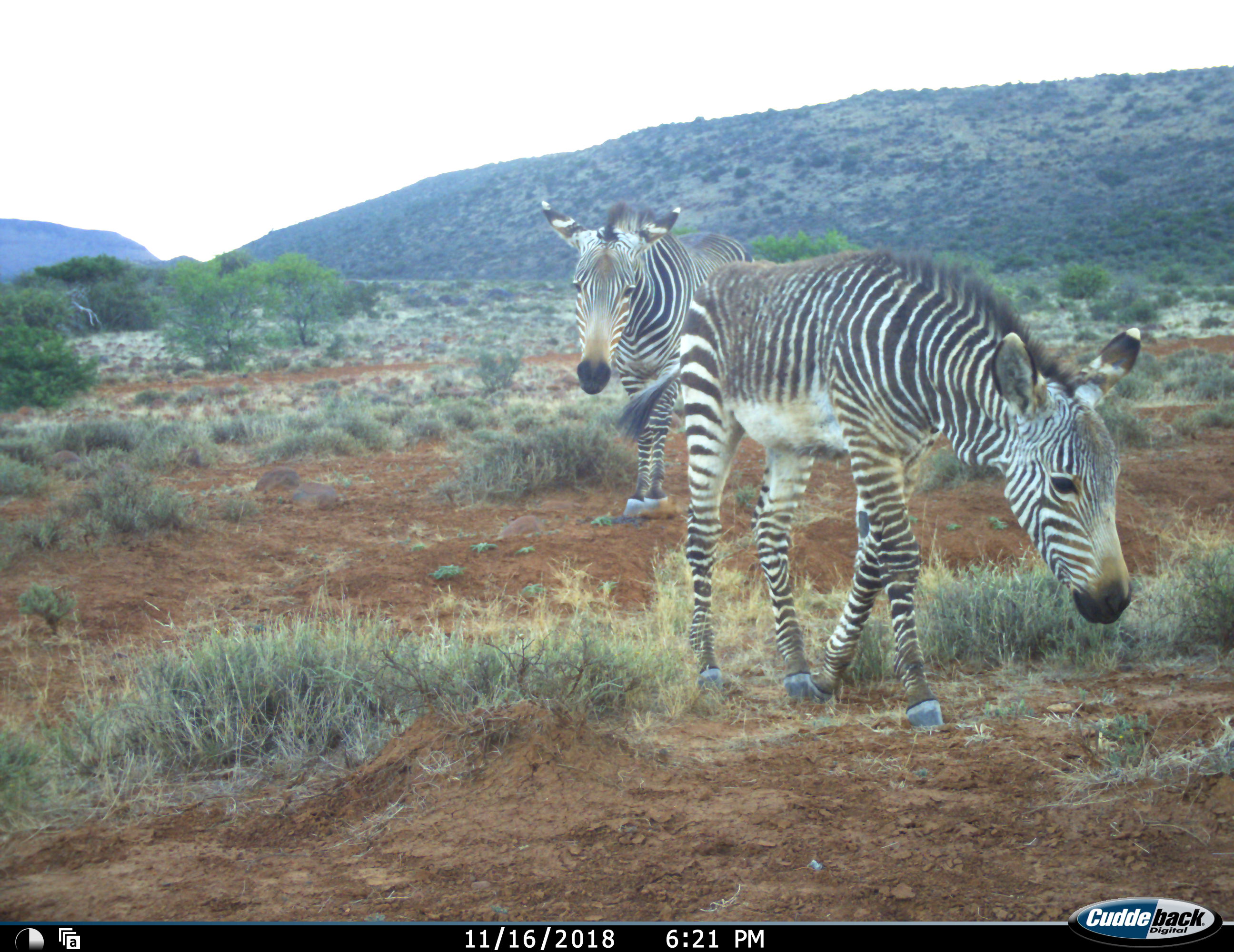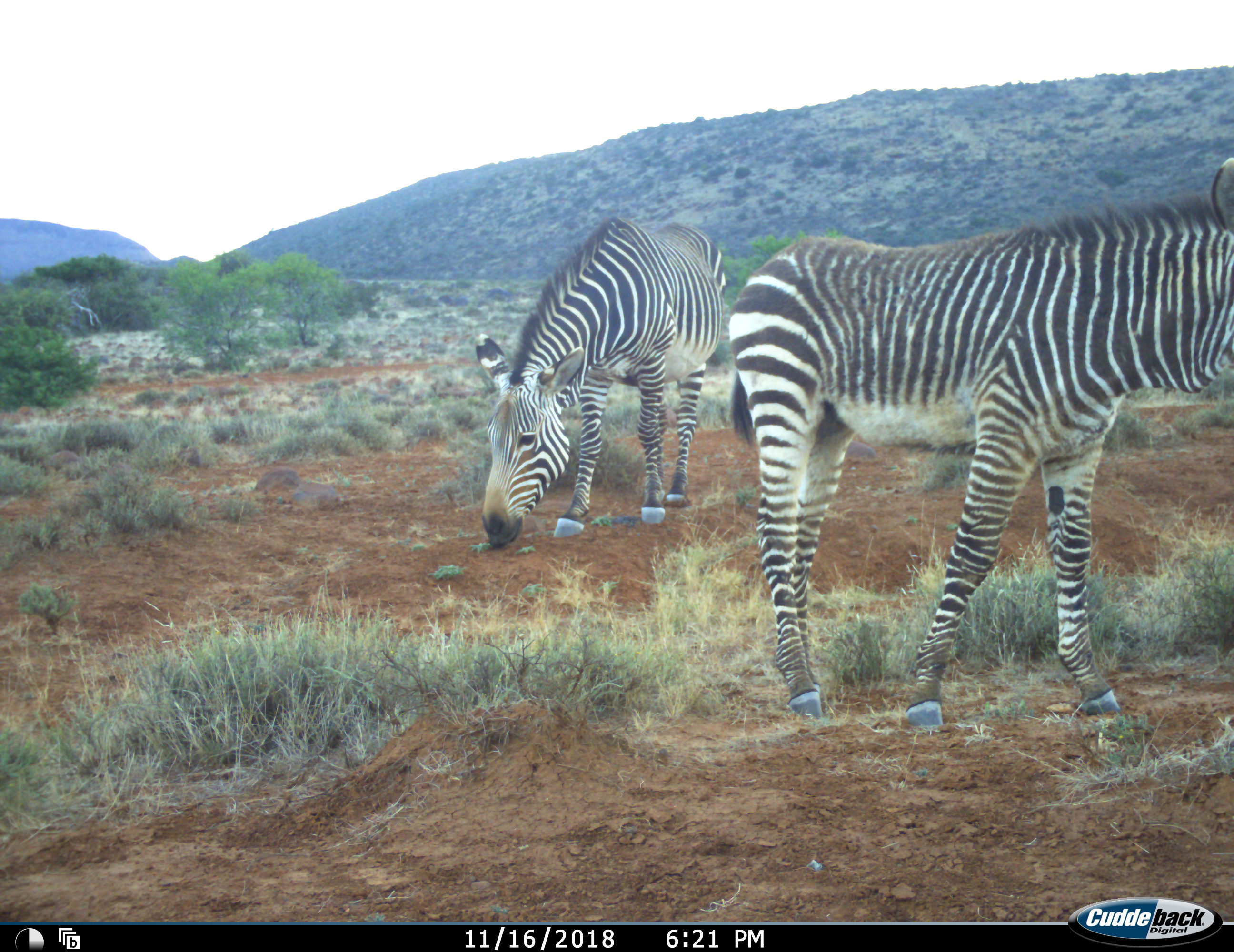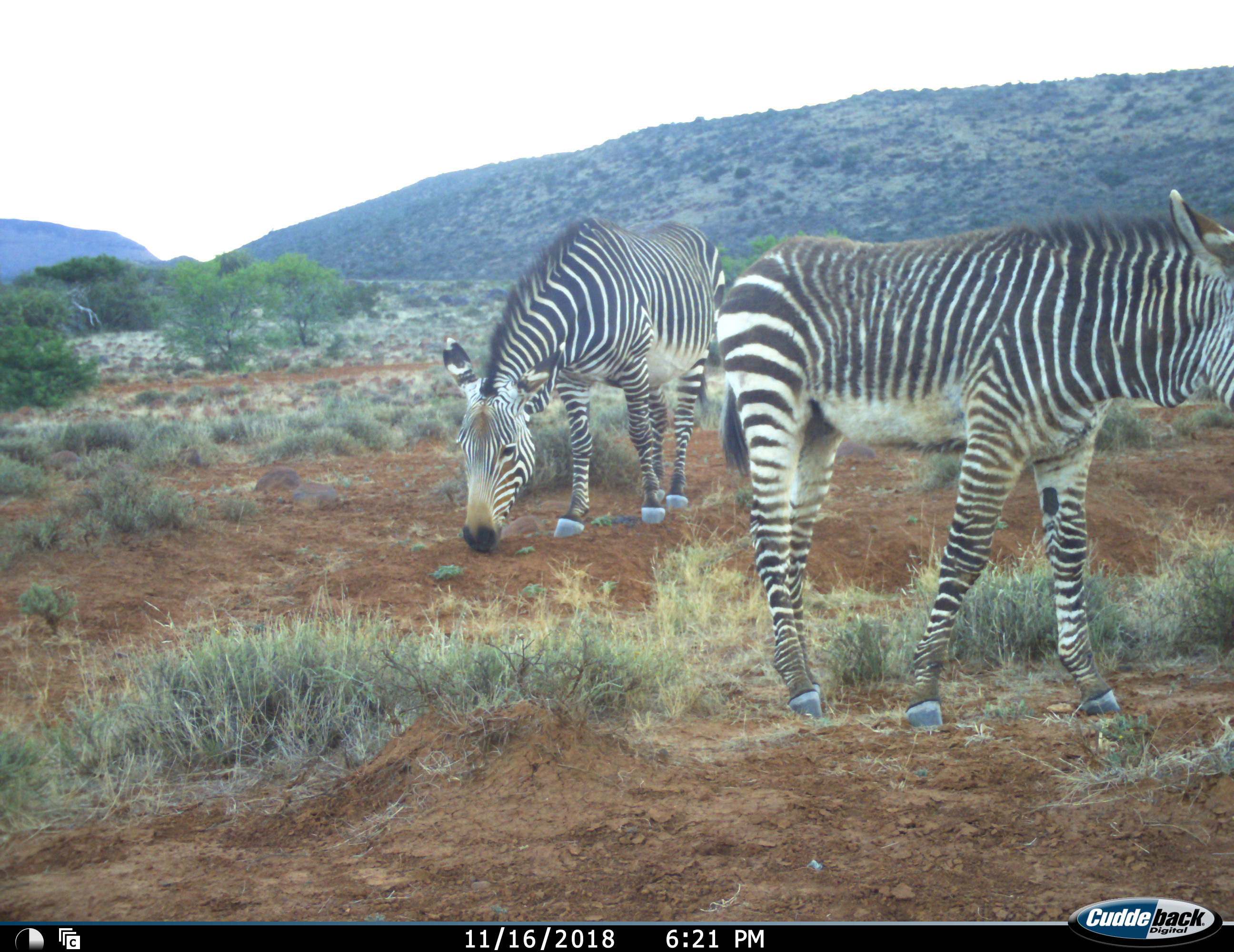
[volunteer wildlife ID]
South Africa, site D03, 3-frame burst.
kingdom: Animalia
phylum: Chordata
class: Mammalia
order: Perissodactyla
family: Equidae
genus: Equus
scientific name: Equus zebra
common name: mountain zebra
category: zebramountain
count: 2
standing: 40%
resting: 0%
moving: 70%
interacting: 0%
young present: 80%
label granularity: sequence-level